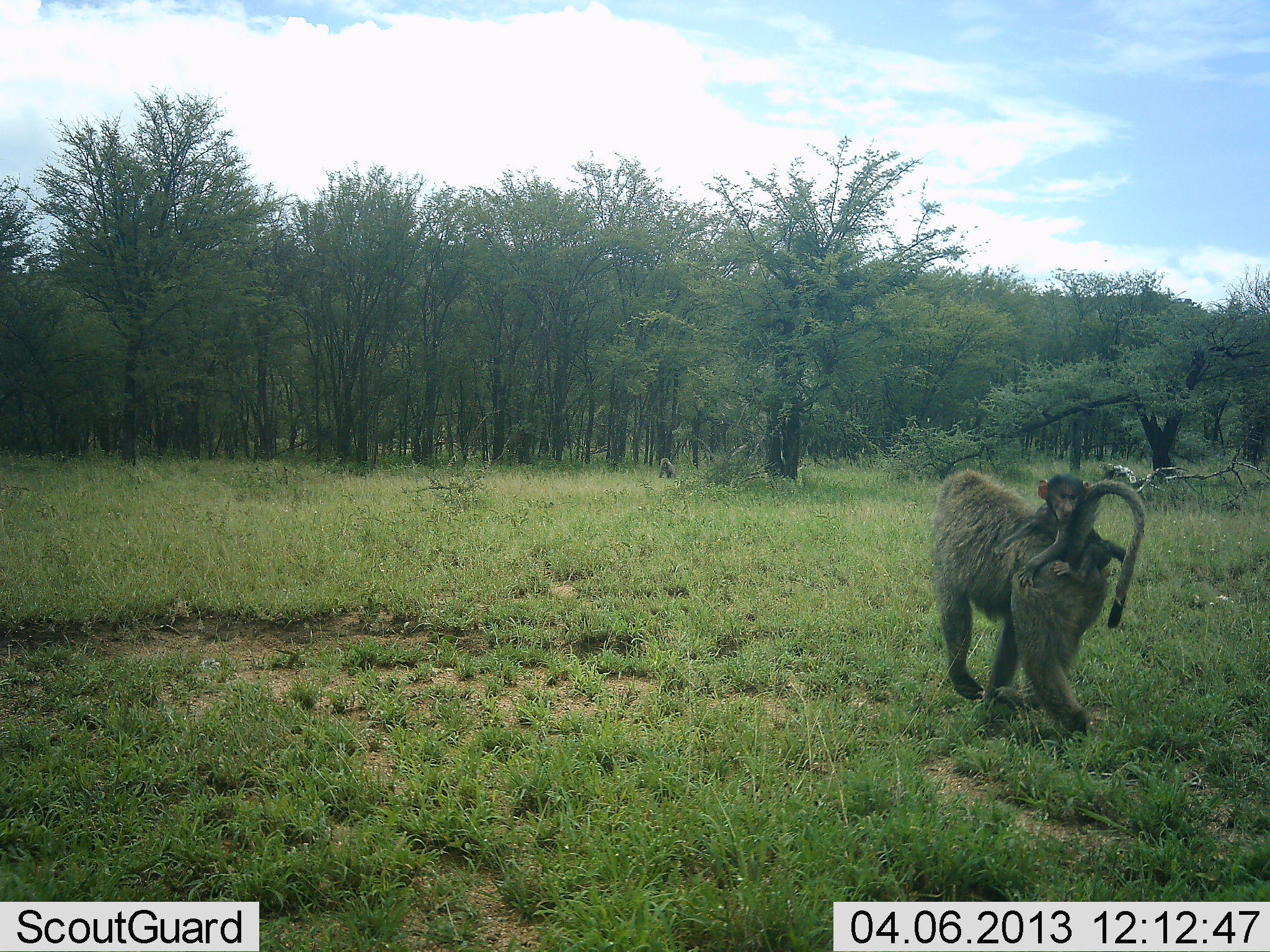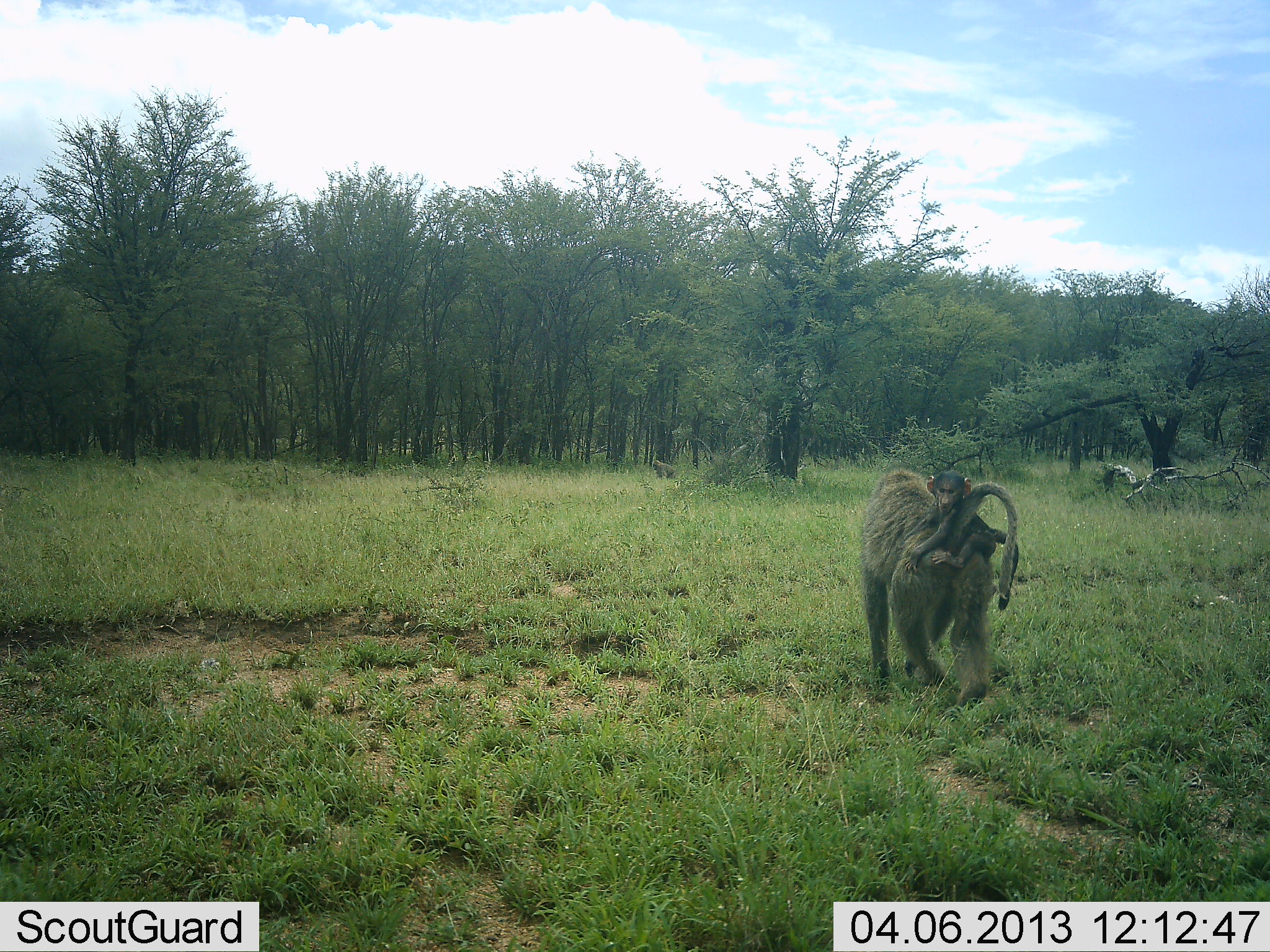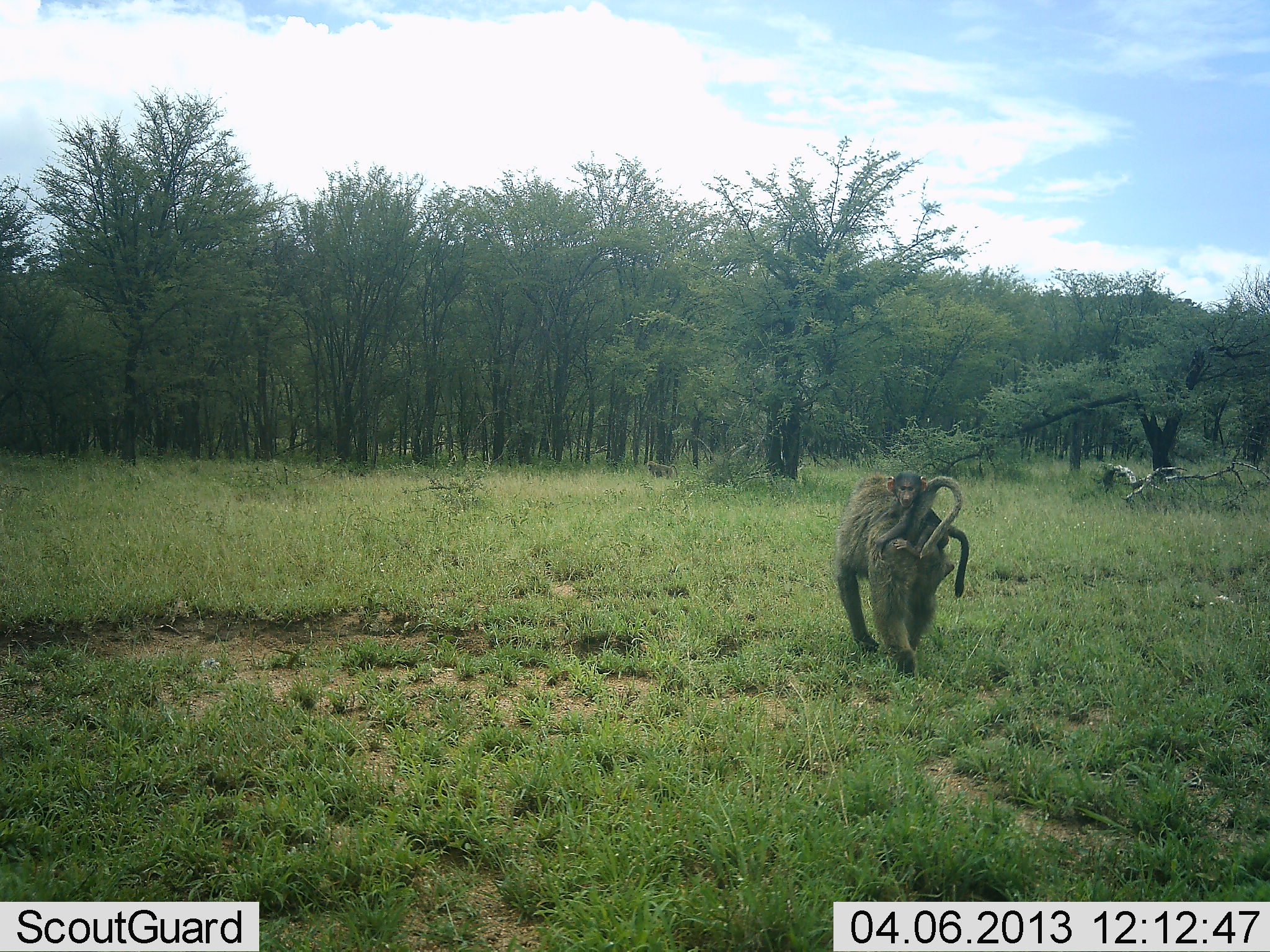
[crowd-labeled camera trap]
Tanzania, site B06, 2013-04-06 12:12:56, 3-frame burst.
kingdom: Animalia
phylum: Chordata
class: Mammalia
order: Primates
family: Cercopithecidae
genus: Papio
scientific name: Papio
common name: baboon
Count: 2.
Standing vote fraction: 6%.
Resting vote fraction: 3%.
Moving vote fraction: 100%.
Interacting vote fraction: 3%.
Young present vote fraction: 94%.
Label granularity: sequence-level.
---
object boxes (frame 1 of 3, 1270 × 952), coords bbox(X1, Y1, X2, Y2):
animal: bbox(931, 470, 1147, 735); bbox(994, 474, 1130, 585); bbox(657, 457, 676, 479)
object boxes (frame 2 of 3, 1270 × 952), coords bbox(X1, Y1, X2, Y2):
animal: bbox(860, 467, 1019, 706); bbox(905, 470, 1019, 586)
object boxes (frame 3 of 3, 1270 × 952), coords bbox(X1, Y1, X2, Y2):
animal: bbox(836, 473, 971, 674); bbox(870, 472, 971, 597)